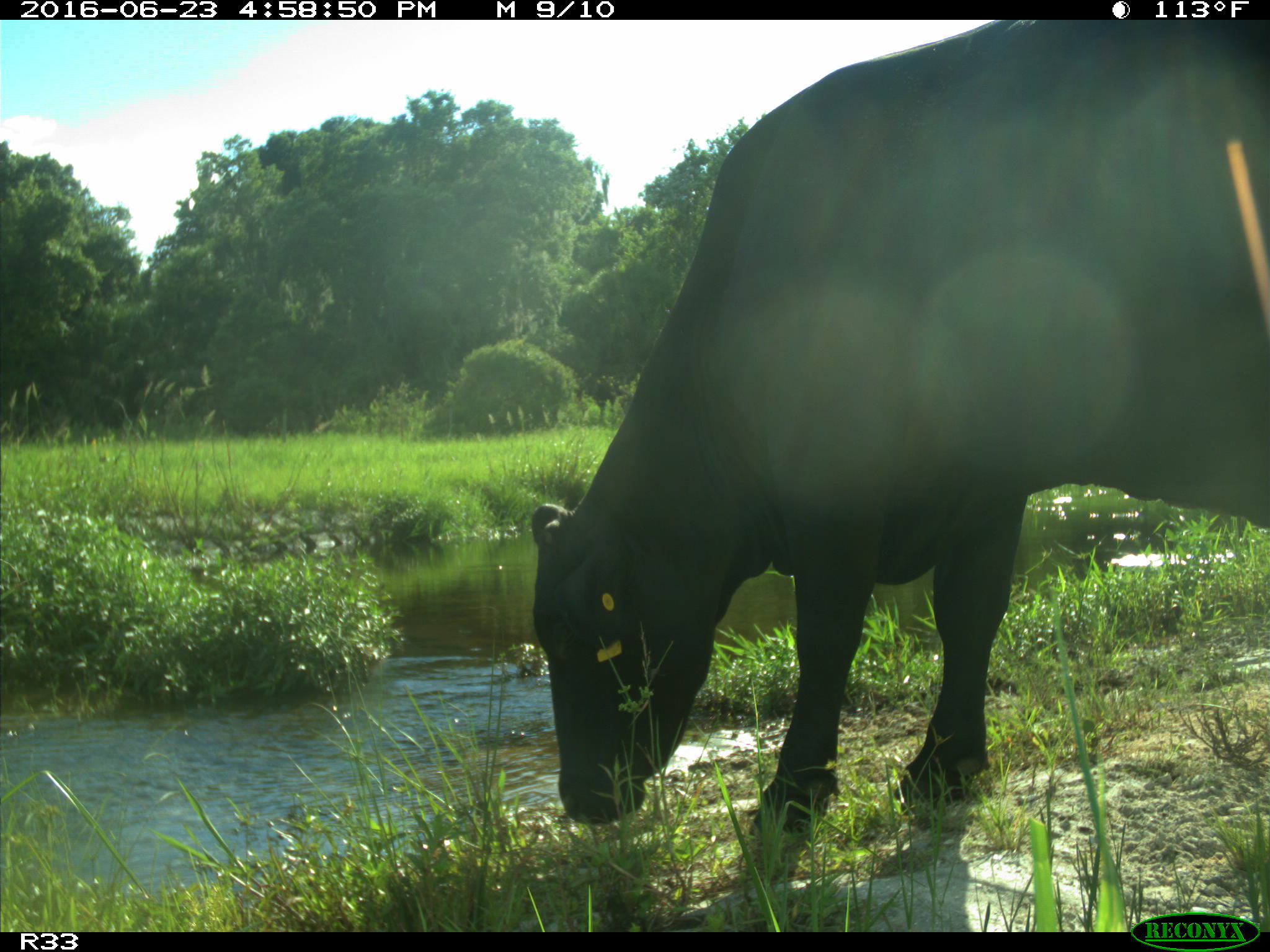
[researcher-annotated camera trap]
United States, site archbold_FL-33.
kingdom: Animalia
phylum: Chordata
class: Mammalia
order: Artiodactyla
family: Bovidae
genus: Bos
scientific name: Bos taurus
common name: domestic cow